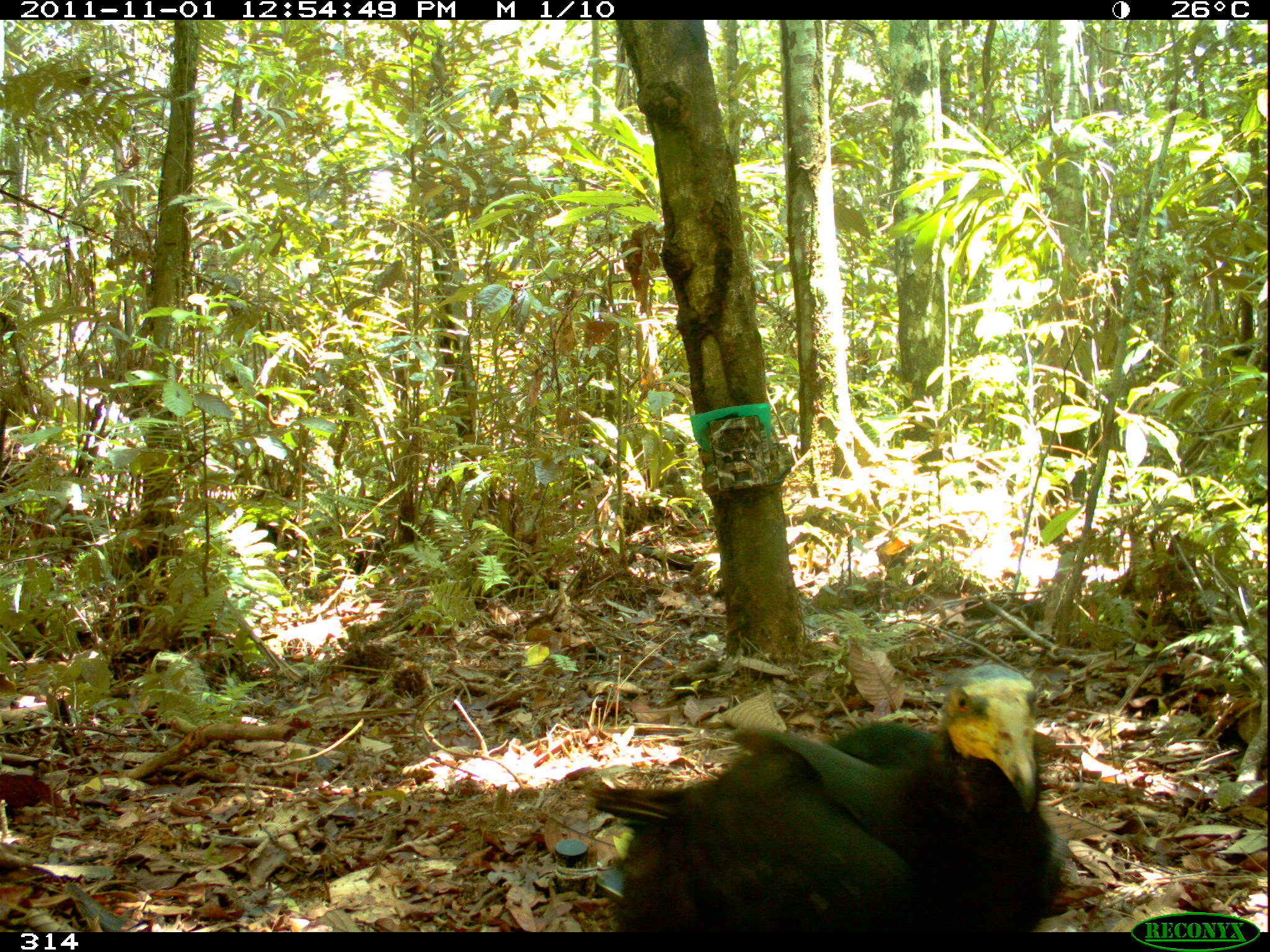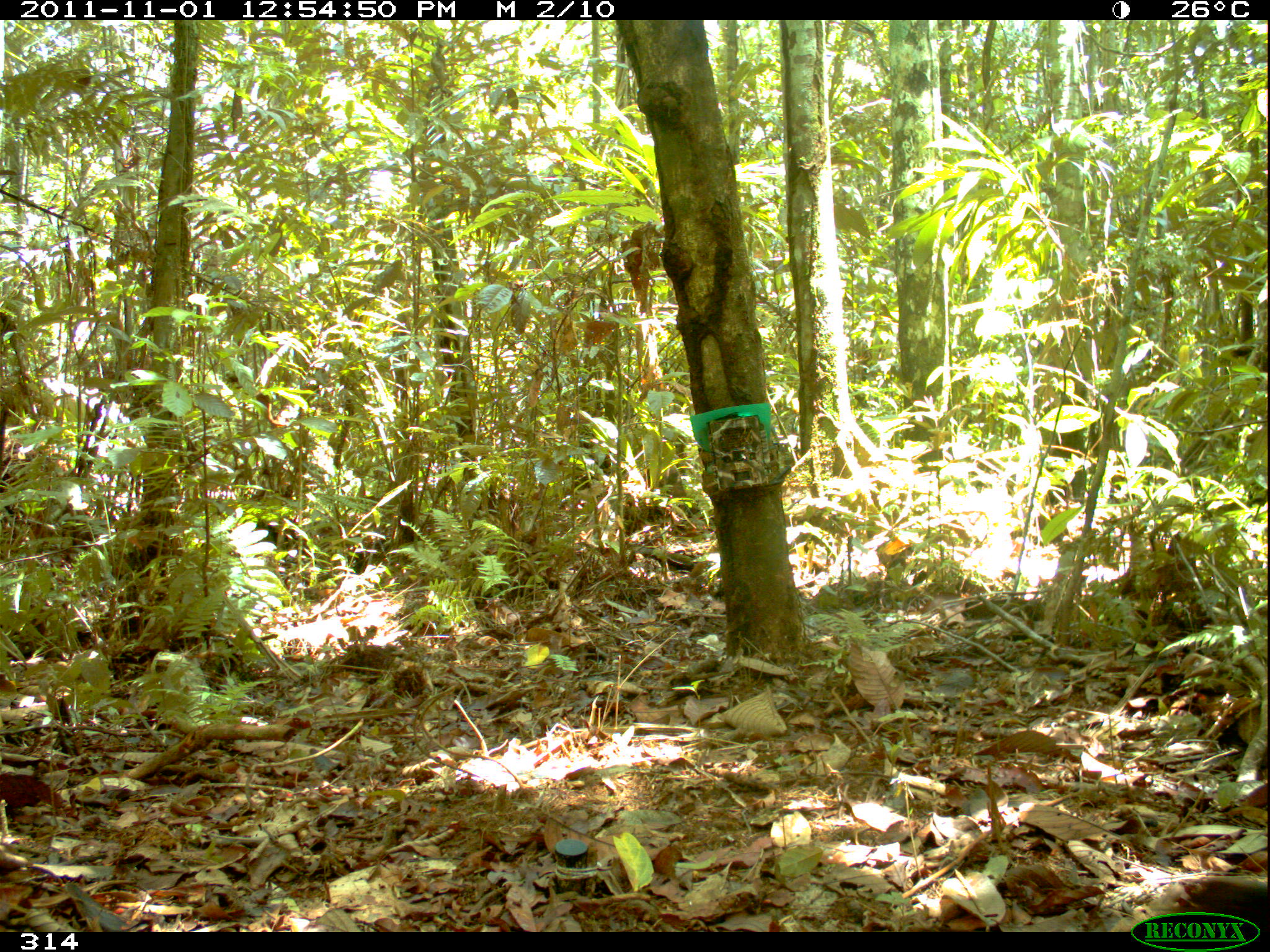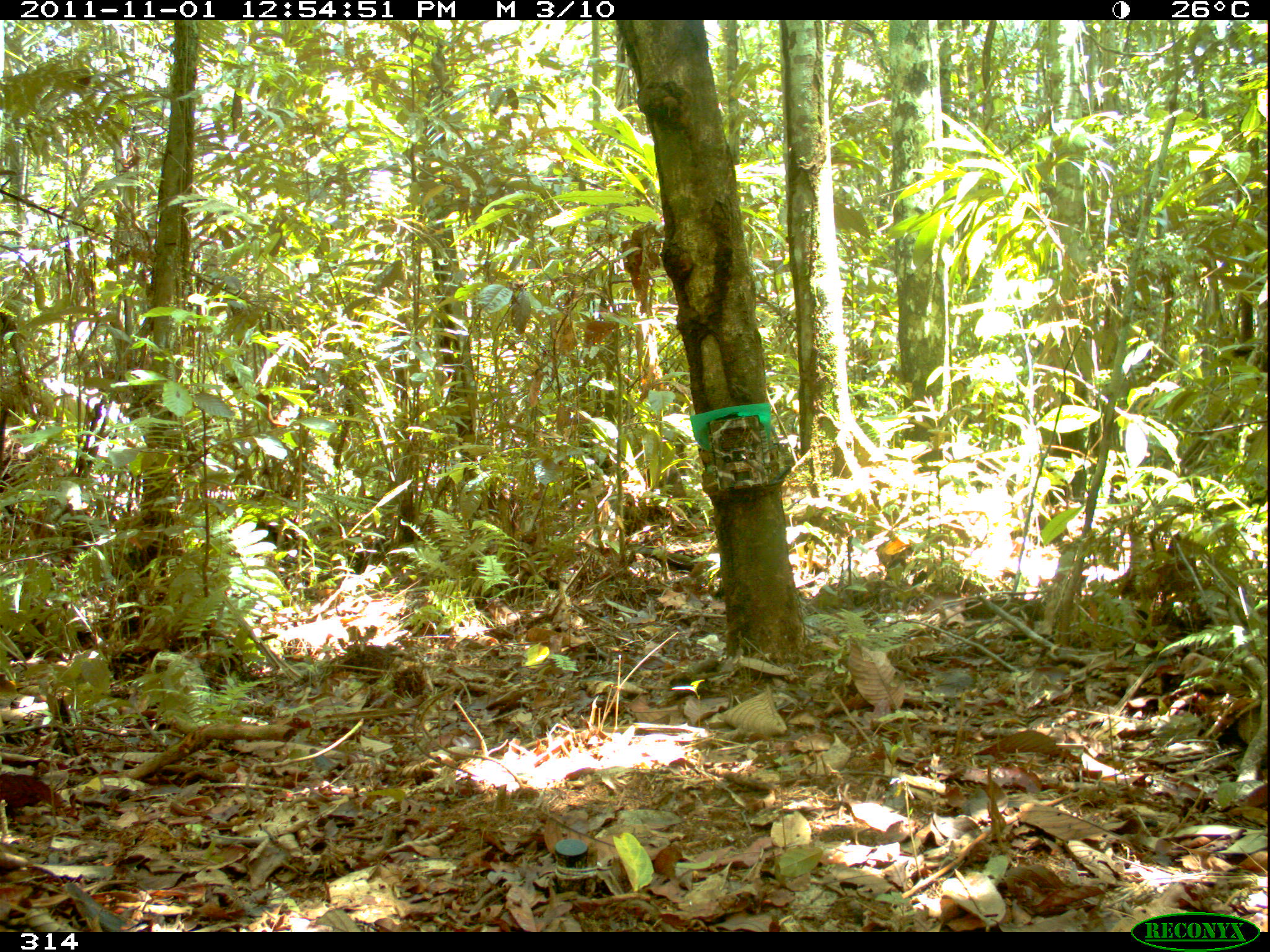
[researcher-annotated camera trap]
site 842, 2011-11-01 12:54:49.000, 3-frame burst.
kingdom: Animalia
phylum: Chordata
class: Aves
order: Cathartiformes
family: Cathartidae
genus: Cathartes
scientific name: Cathartes melambrotus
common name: greater yellow-headed vulture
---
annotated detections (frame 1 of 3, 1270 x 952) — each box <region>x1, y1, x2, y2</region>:
cathartes melambrotus: <region>583, 658, 1064, 933</region>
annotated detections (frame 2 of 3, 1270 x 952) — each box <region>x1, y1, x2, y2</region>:
cathartes melambrotus: <region>1174, 872, 1266, 931</region>